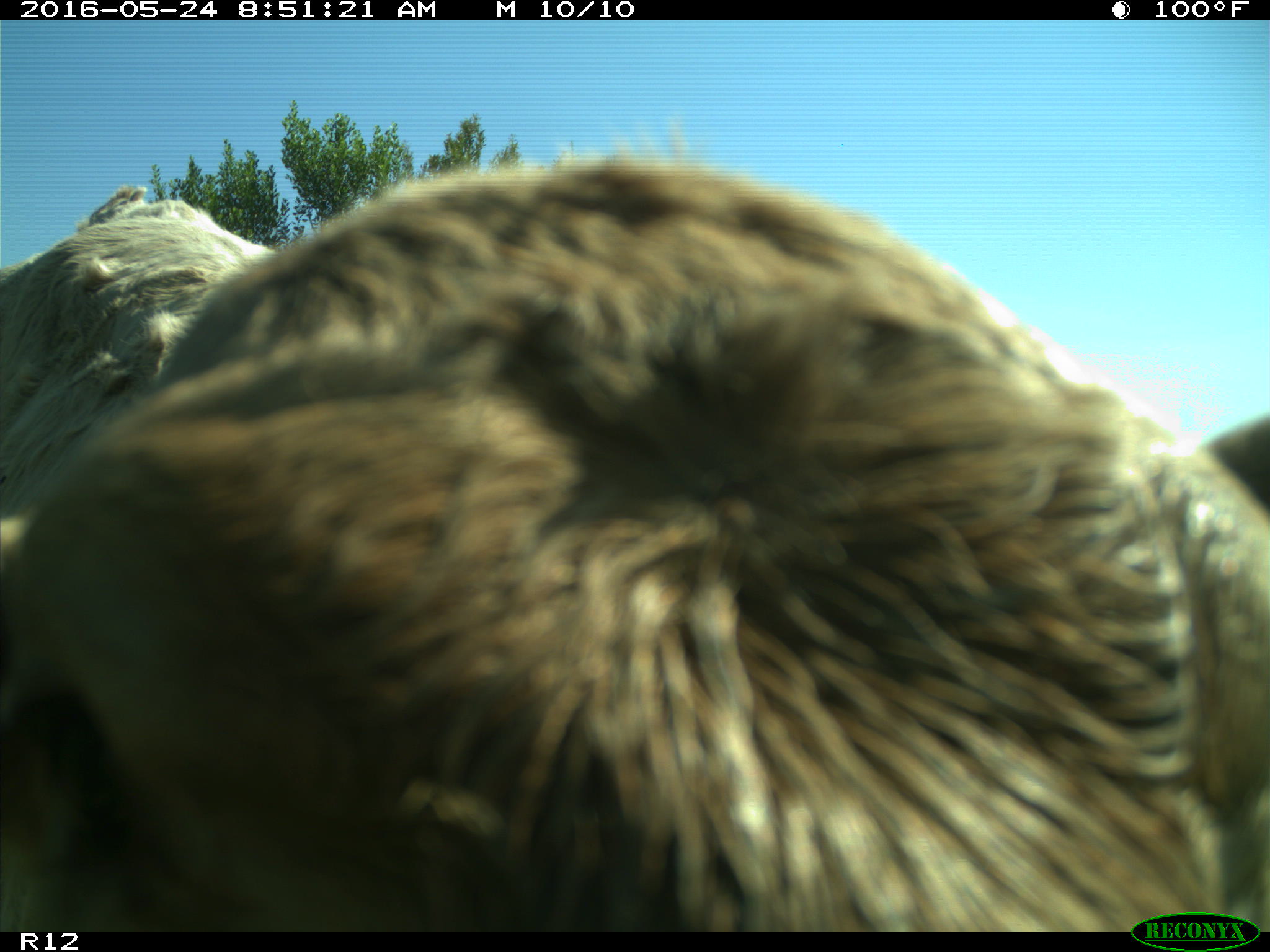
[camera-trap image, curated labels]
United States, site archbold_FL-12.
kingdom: Animalia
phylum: Chordata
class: Mammalia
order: Artiodactyla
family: Bovidae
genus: Bos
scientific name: Bos taurus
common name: domestic cow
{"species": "Bos taurus (domestic cow)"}